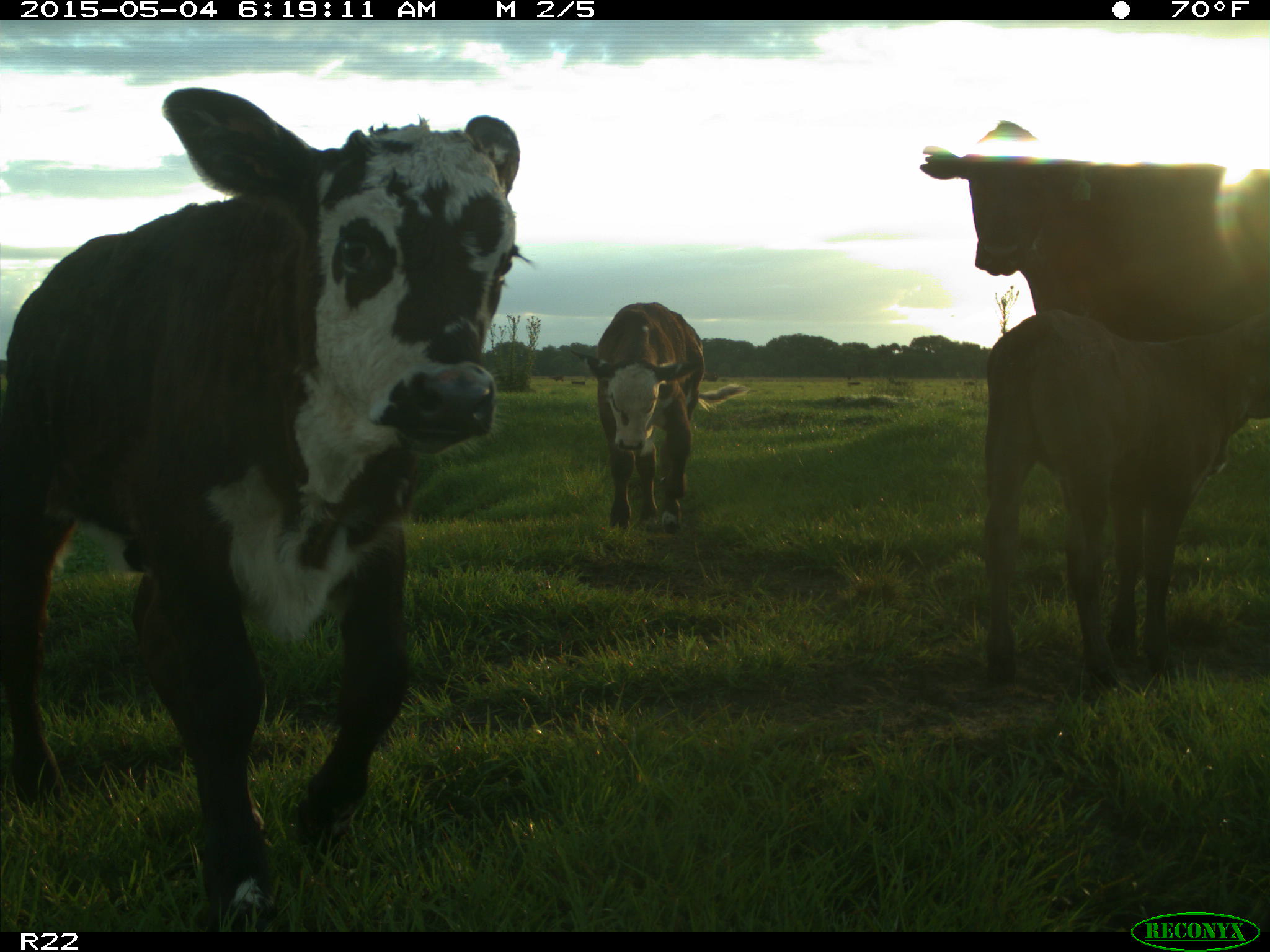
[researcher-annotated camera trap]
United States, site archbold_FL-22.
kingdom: Animalia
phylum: Chordata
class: Mammalia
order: Artiodactyla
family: Bovidae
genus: Bos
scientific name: Bos taurus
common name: domestic cow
Bos taurus (domestic cow).